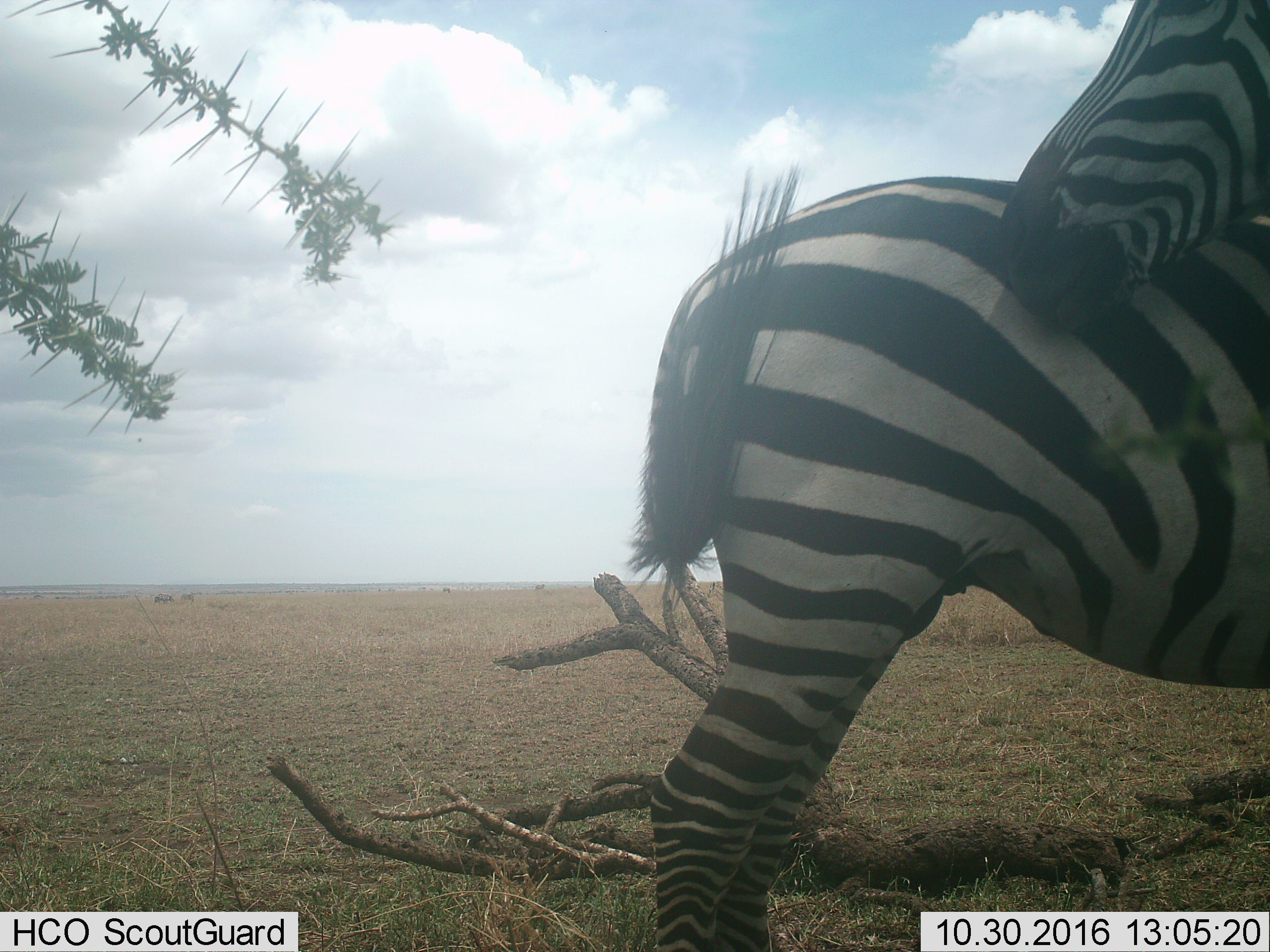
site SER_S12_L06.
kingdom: Animalia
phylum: Chordata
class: Mammalia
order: Perissodactyla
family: Equidae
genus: Equus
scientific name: Equus quagga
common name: plains zebra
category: zebraplains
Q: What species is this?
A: Zebraplains (plains zebra) (Equus quagga).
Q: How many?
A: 1.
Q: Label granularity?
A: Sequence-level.